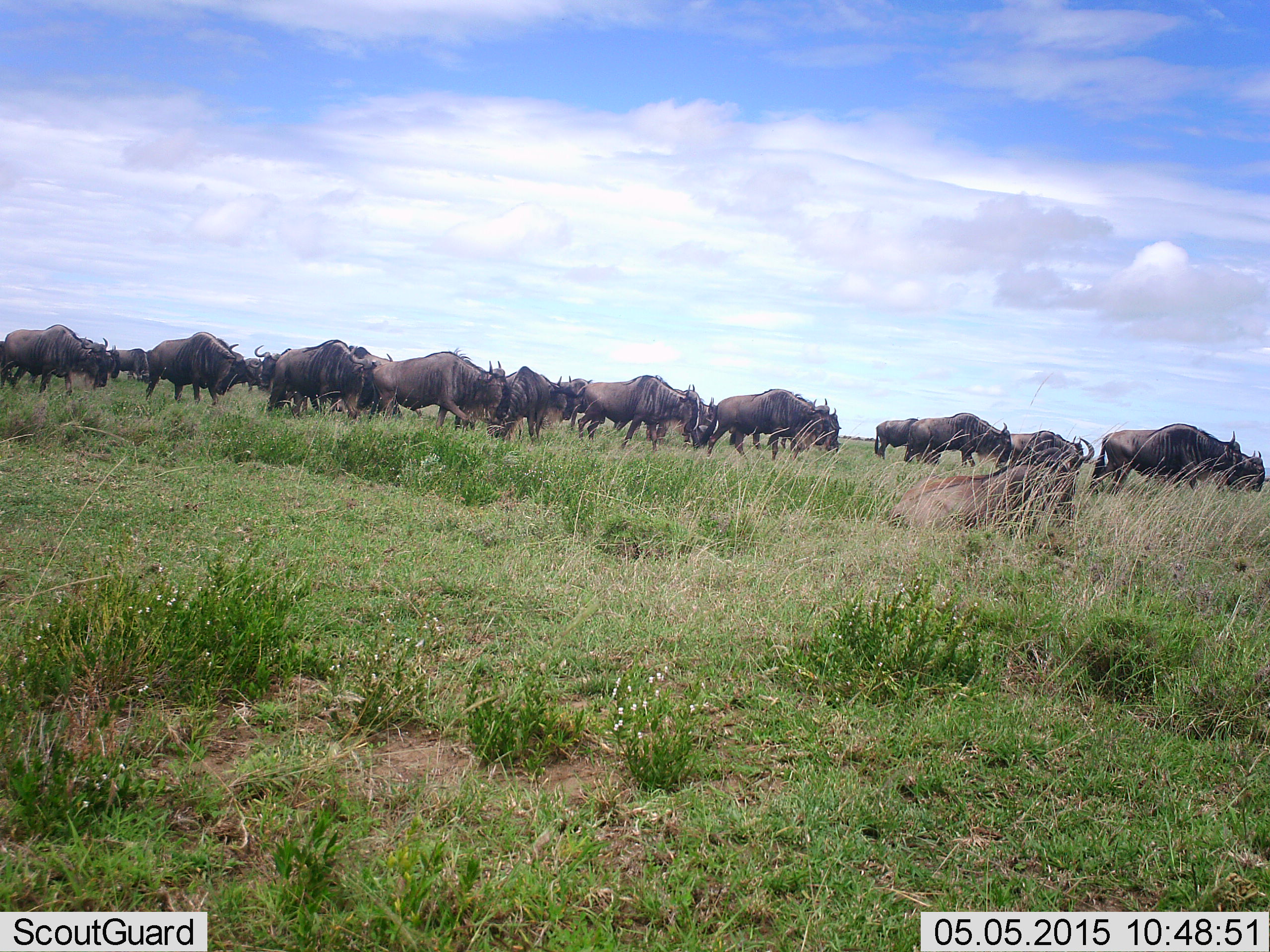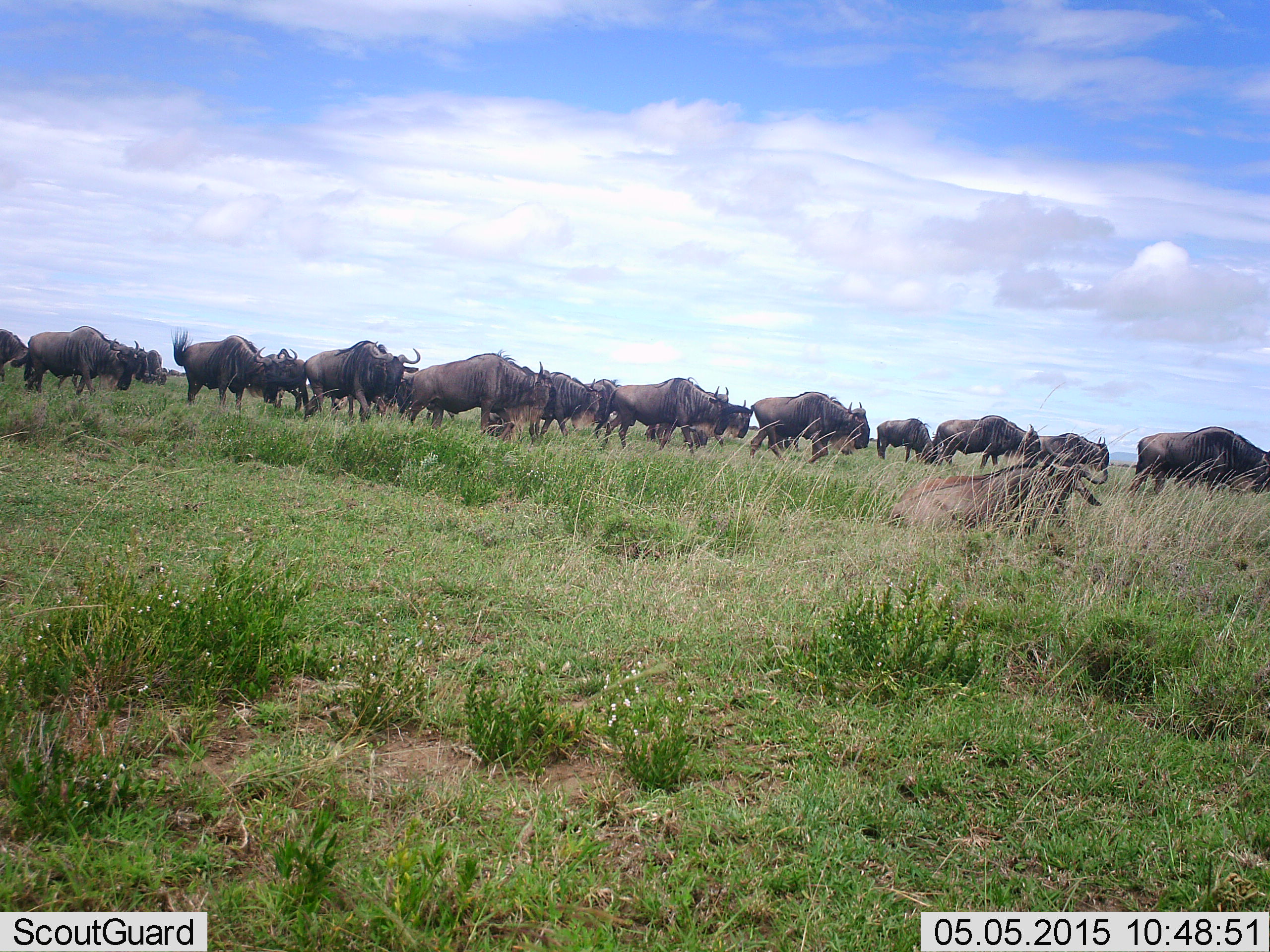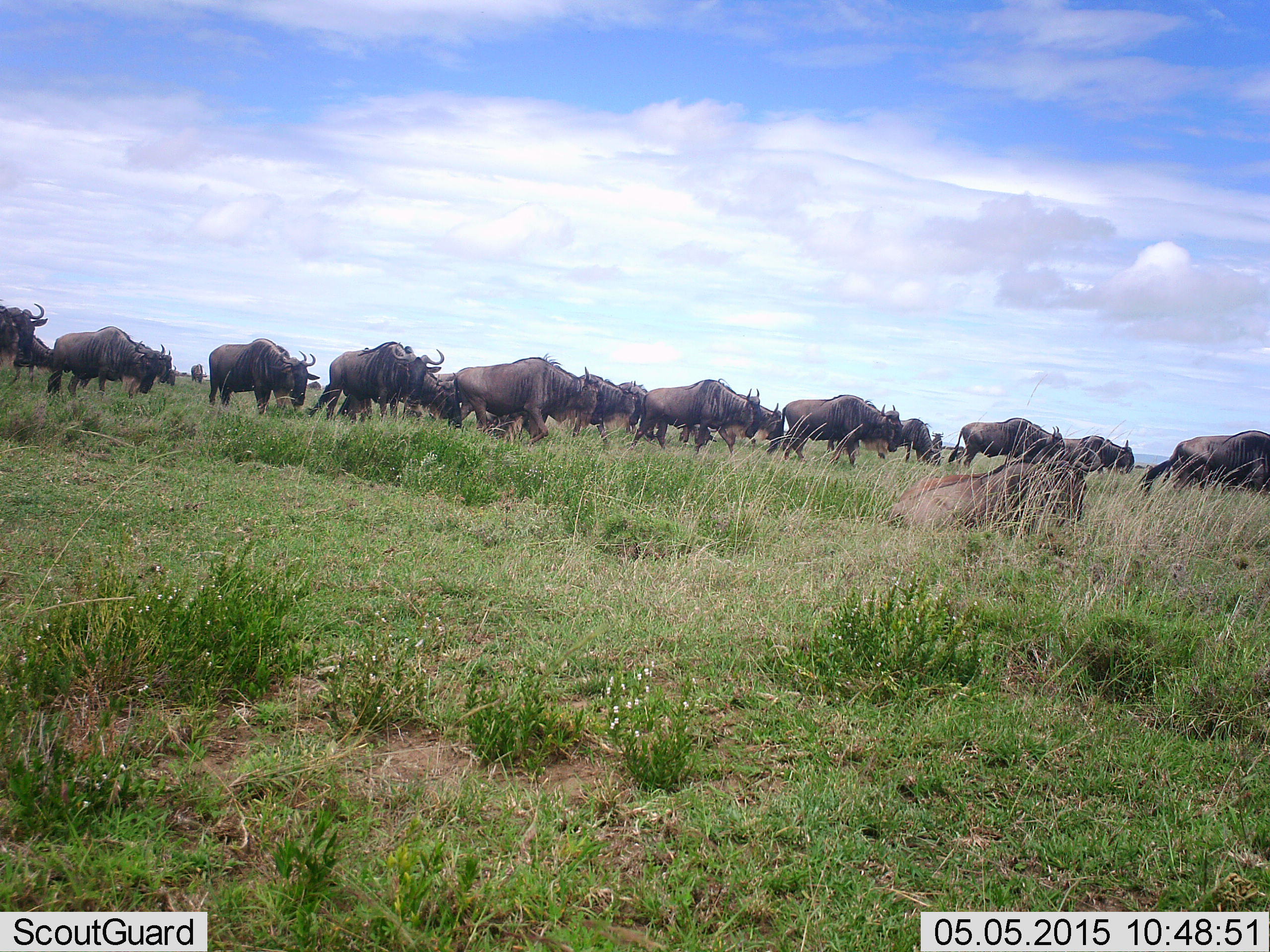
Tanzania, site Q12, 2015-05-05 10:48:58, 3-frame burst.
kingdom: Animalia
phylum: Chordata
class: Mammalia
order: Artiodactyla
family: Bovidae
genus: Connochaetes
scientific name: Connochaetes taurinus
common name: blue wildebeest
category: wildebeest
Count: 11-50.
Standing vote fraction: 40%.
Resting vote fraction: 60%.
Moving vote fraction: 100%.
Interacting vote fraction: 10%.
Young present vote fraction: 10%.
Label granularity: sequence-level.